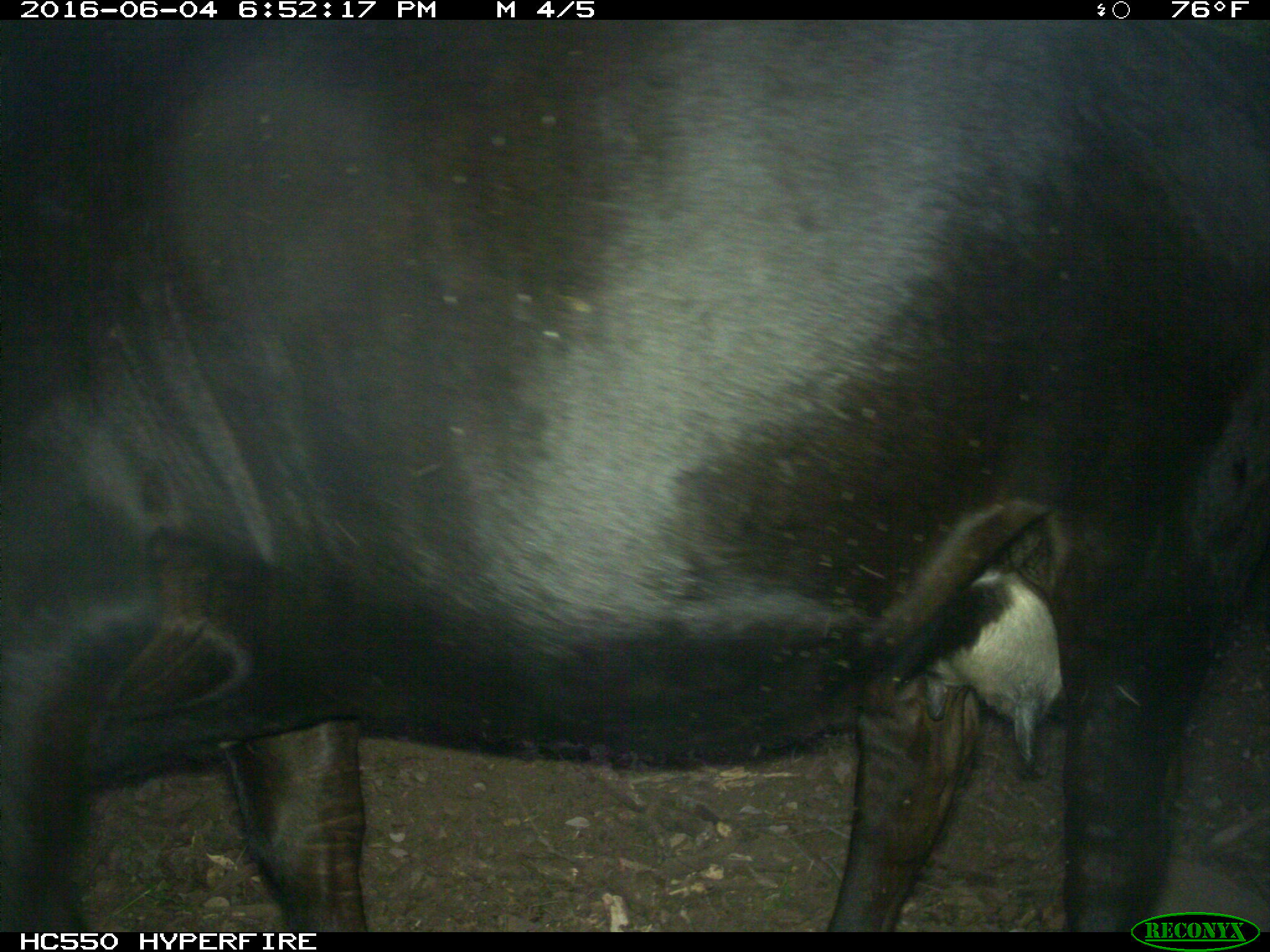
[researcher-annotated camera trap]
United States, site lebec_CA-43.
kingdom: Animalia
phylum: Chordata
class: Mammalia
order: Artiodactyla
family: Bovidae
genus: Bos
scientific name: Bos taurus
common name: domestic cow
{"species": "Bos taurus (domestic cow)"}